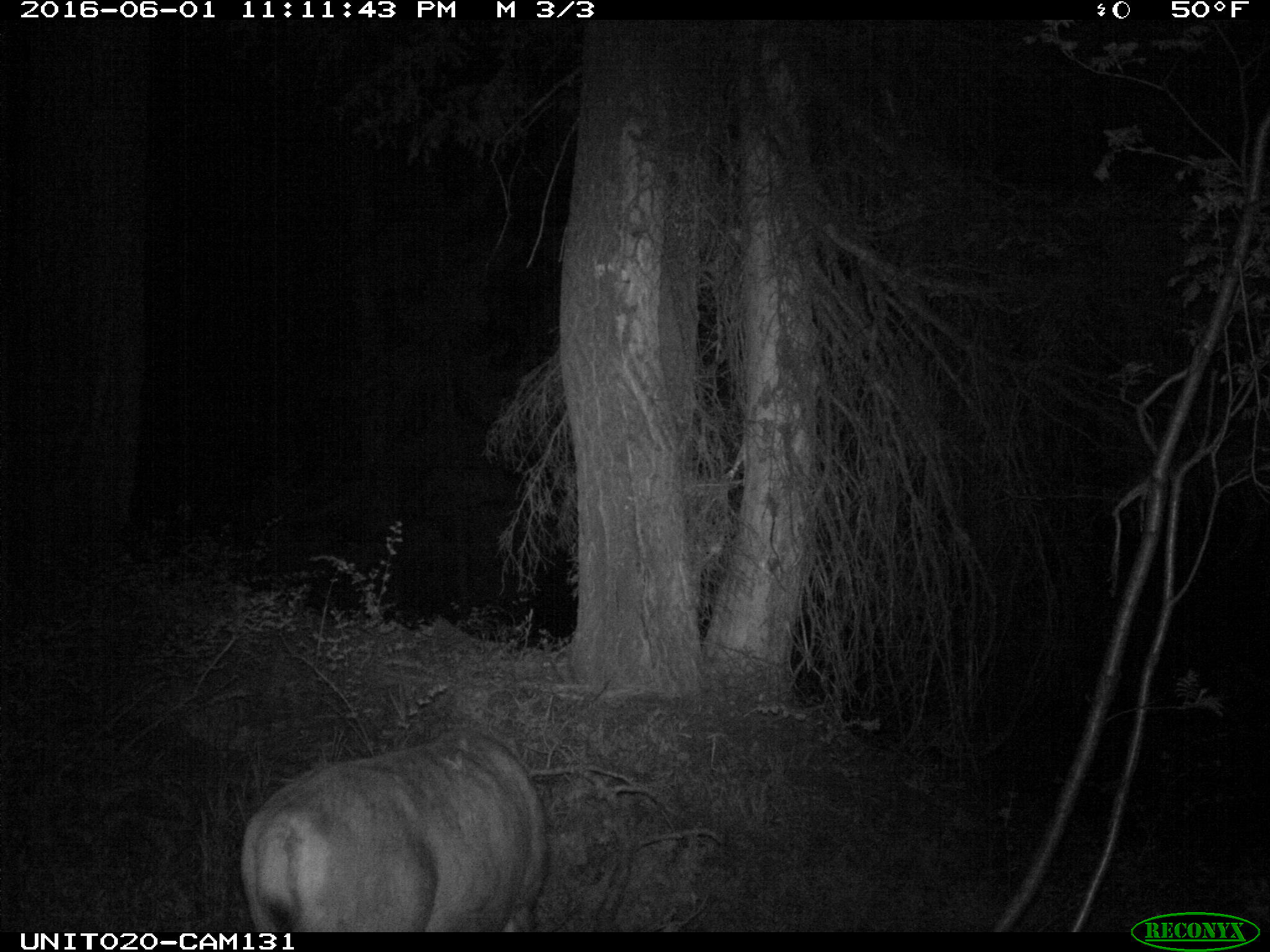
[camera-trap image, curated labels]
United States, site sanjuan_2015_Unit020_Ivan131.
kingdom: Animalia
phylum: Chordata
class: Mammalia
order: Artiodactyla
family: Cervidae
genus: Odocoileus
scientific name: Odocoileus hemionus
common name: mule deer